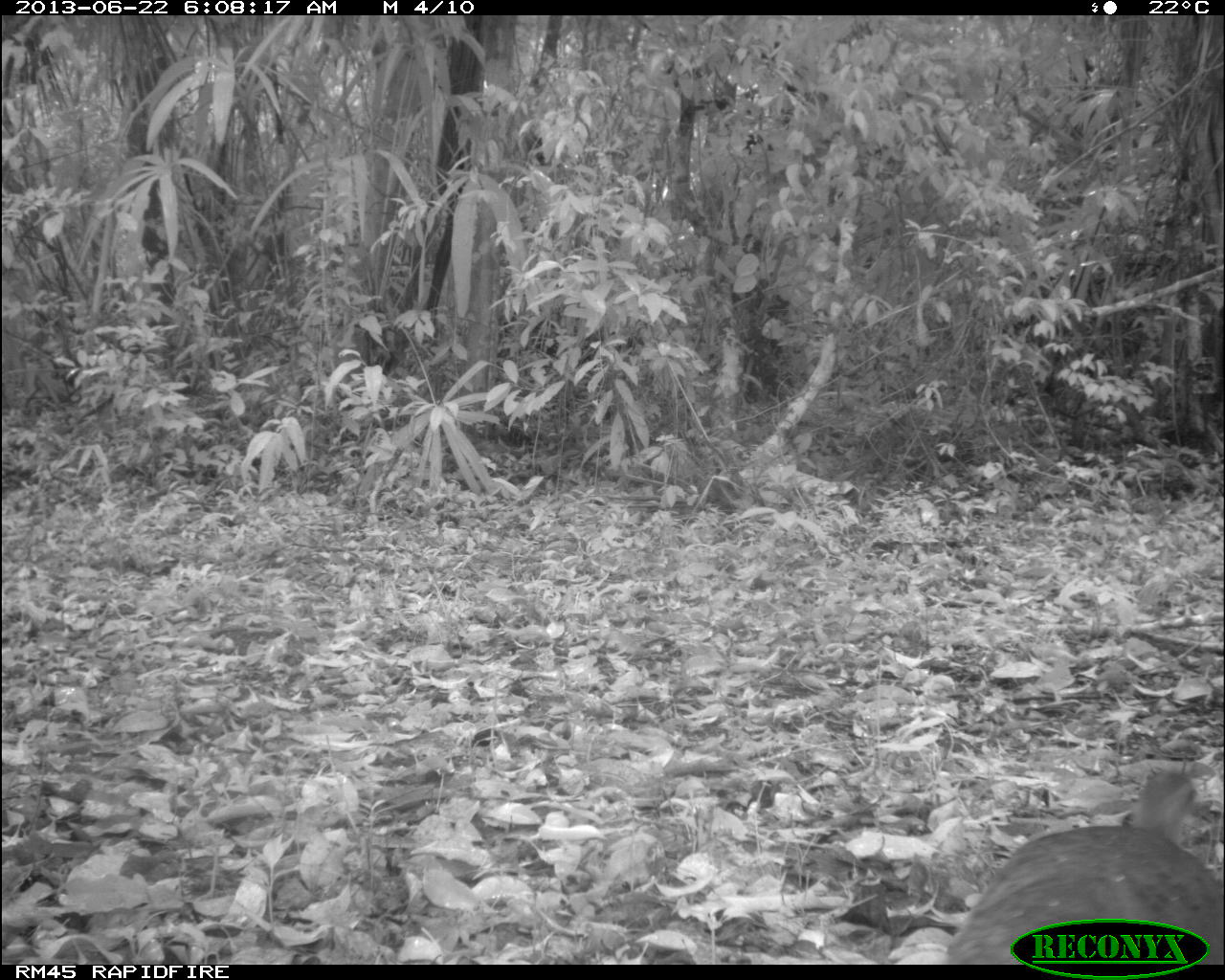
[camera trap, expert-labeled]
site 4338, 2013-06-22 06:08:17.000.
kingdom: Animalia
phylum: Chordata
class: Aves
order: Tinamiformes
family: Tinamidae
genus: Tinamus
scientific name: Tinamus major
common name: great tinamou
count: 1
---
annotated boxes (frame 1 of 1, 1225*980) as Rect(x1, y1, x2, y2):
tinamus major: Rect(943, 766, 1225, 964)